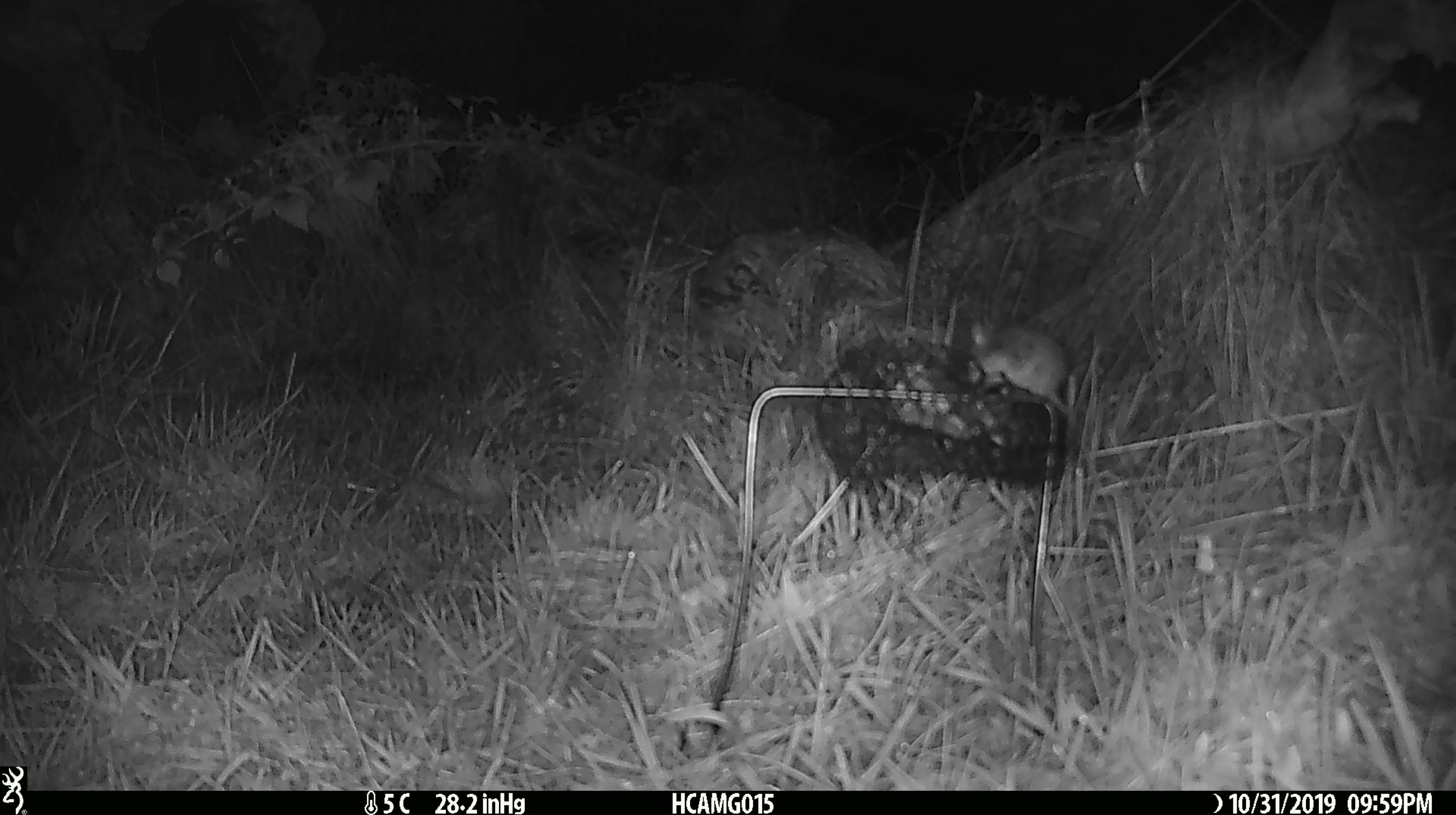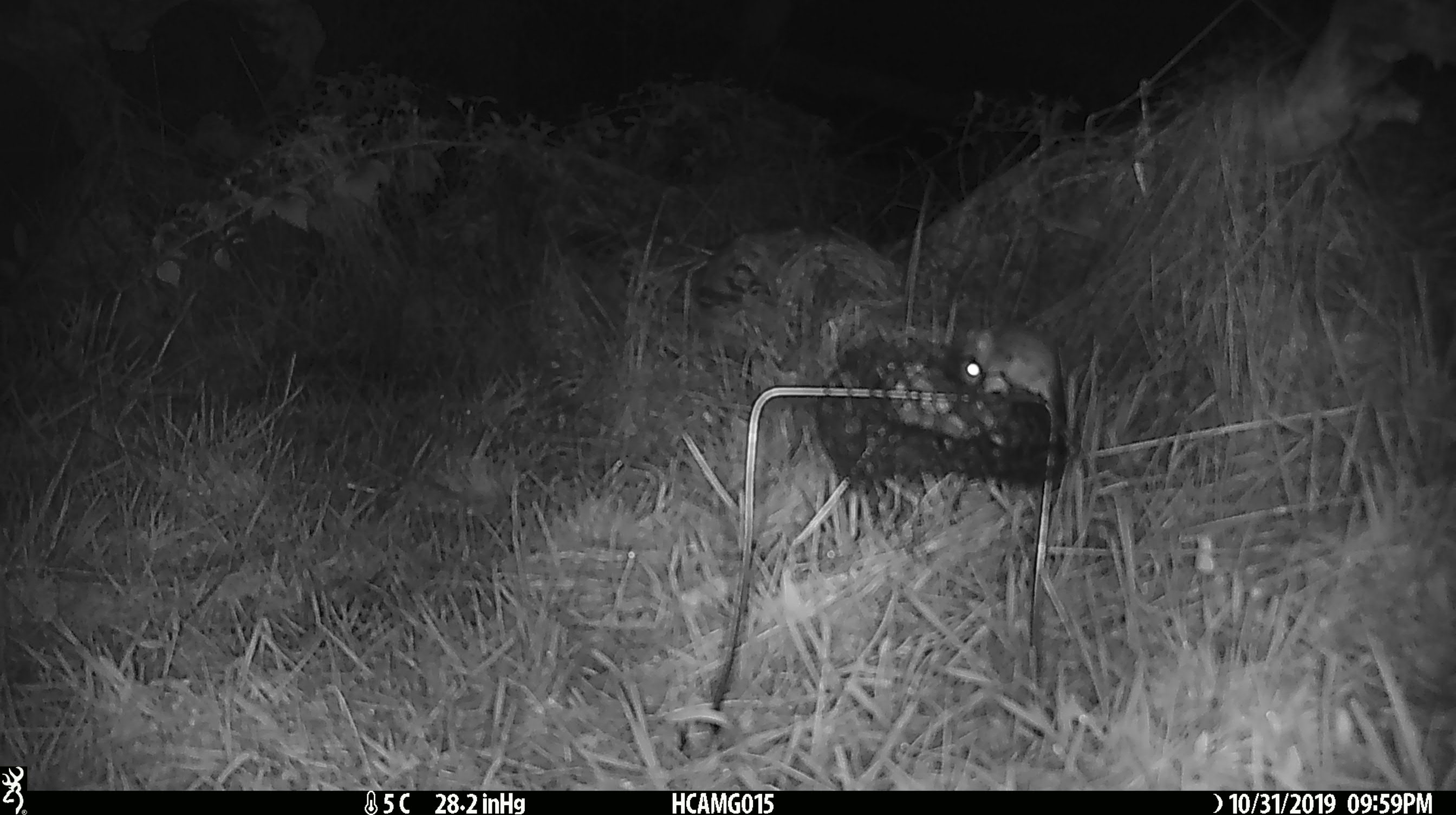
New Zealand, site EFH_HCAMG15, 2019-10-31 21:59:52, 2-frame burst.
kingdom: Animalia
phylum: Chordata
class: Mammalia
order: Rodentia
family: Muridae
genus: Mus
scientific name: Mus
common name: mouse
Mouse (Mus).